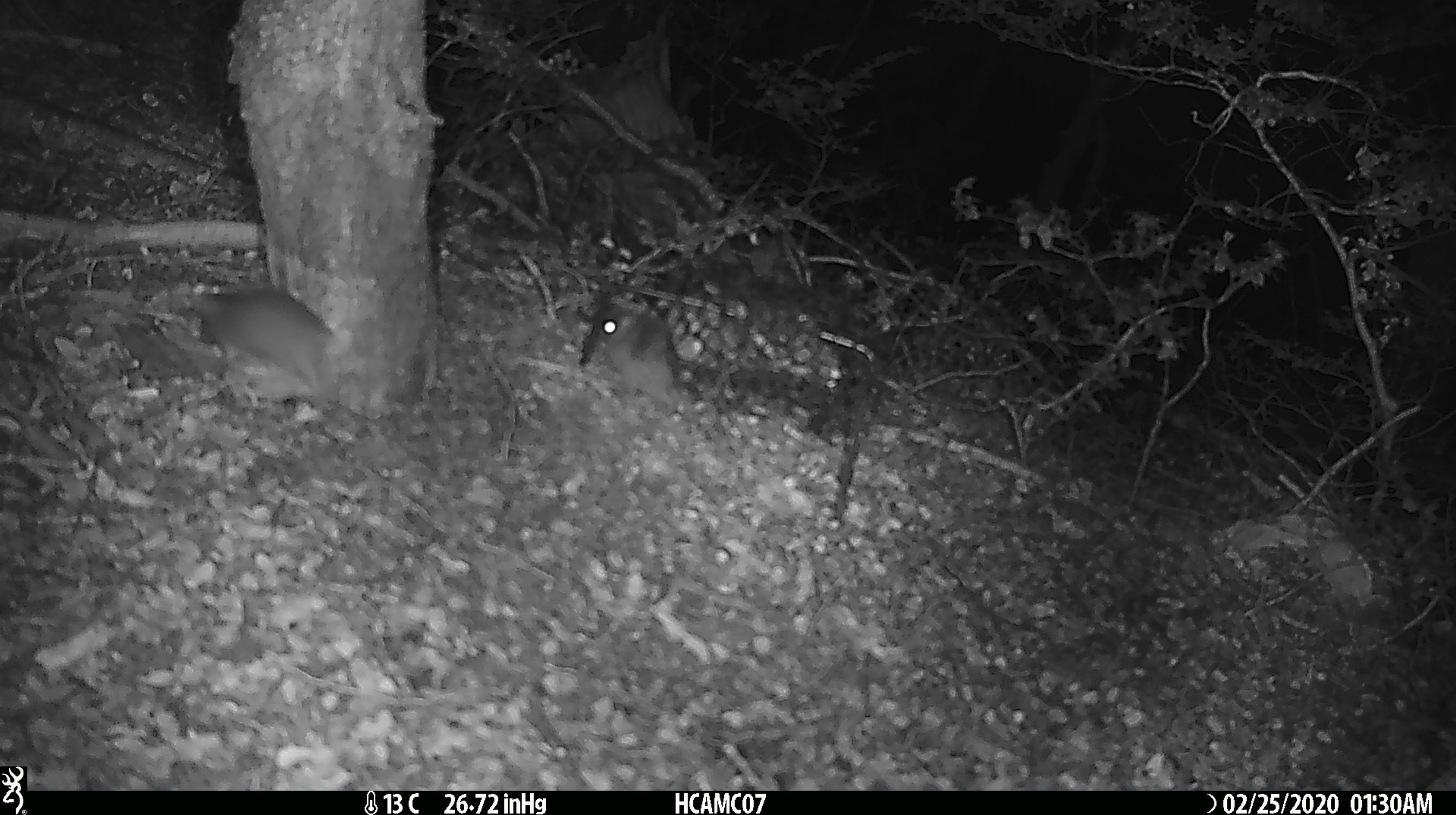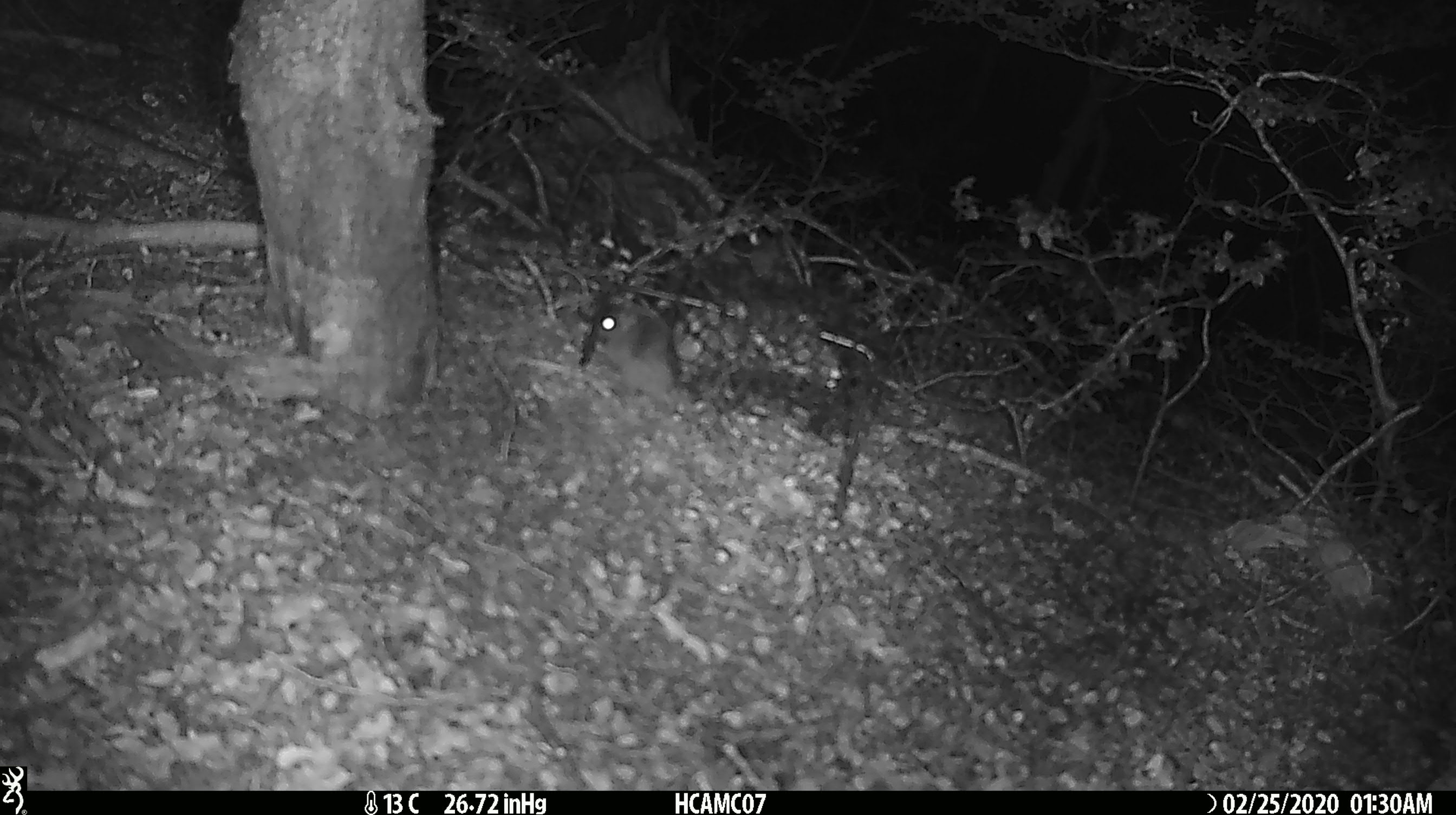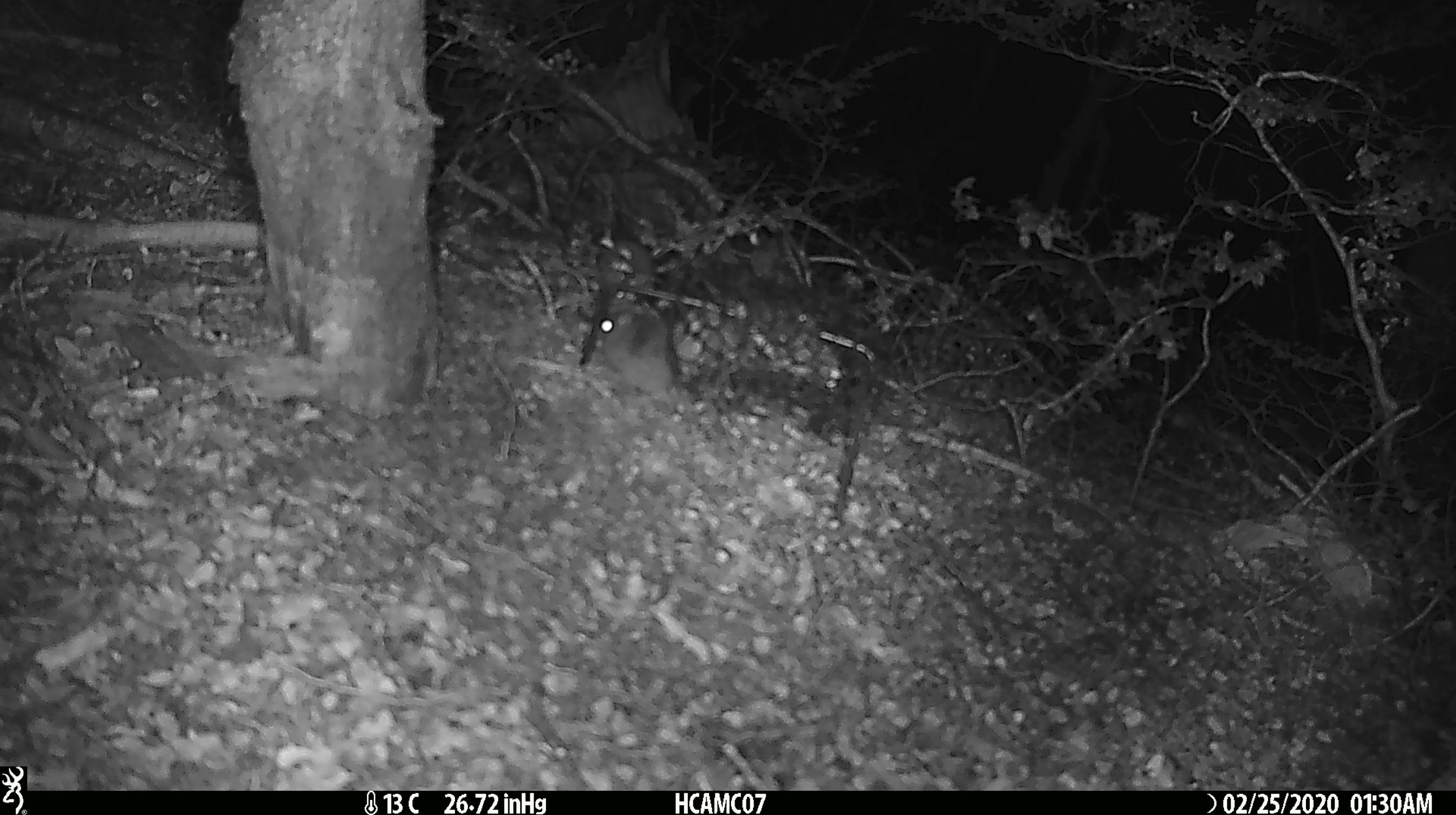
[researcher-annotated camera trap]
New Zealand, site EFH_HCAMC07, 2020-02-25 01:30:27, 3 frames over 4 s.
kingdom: Animalia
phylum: Chordata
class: Mammalia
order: Rodentia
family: Muridae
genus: Mus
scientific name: Mus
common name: mouse